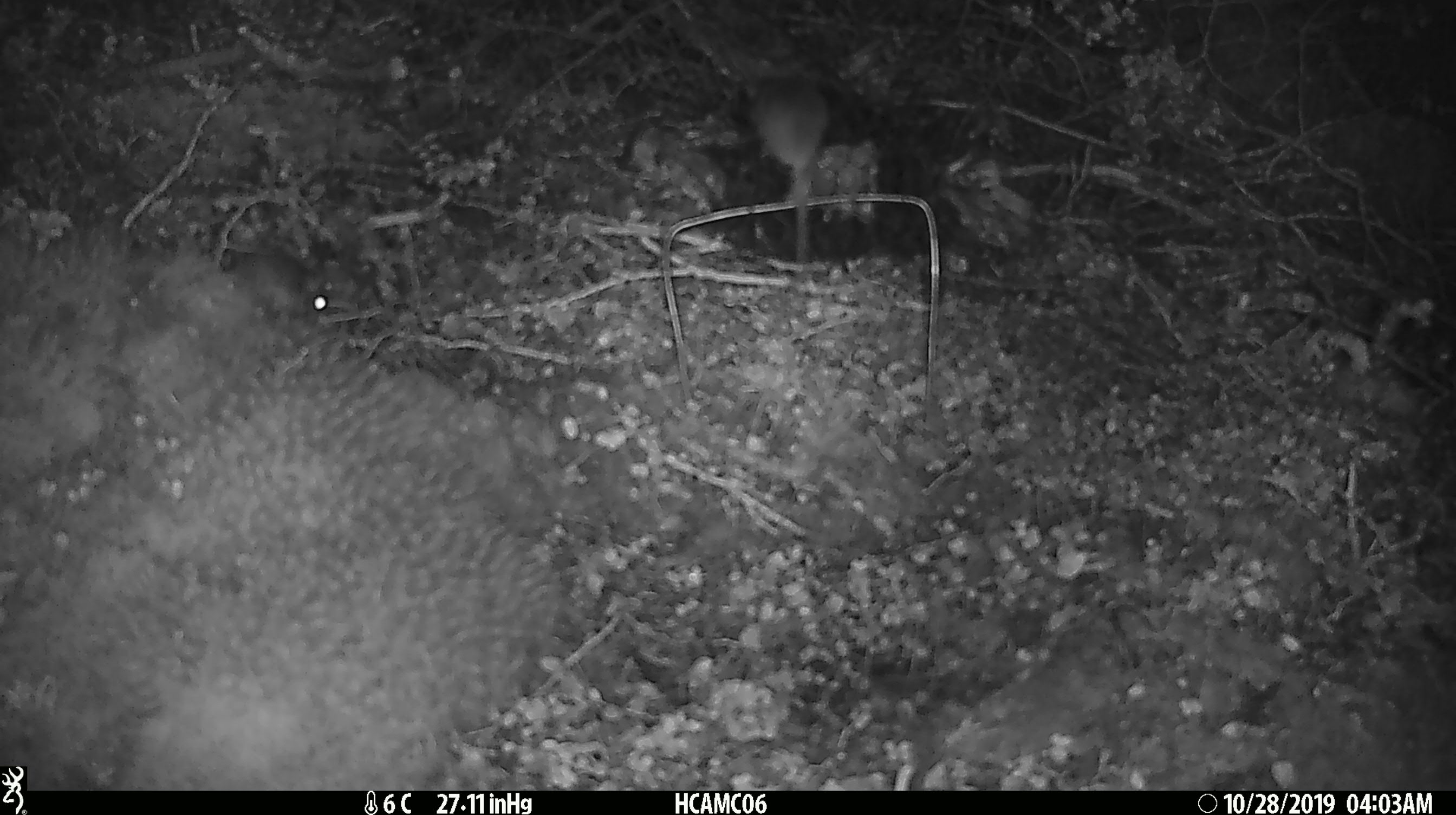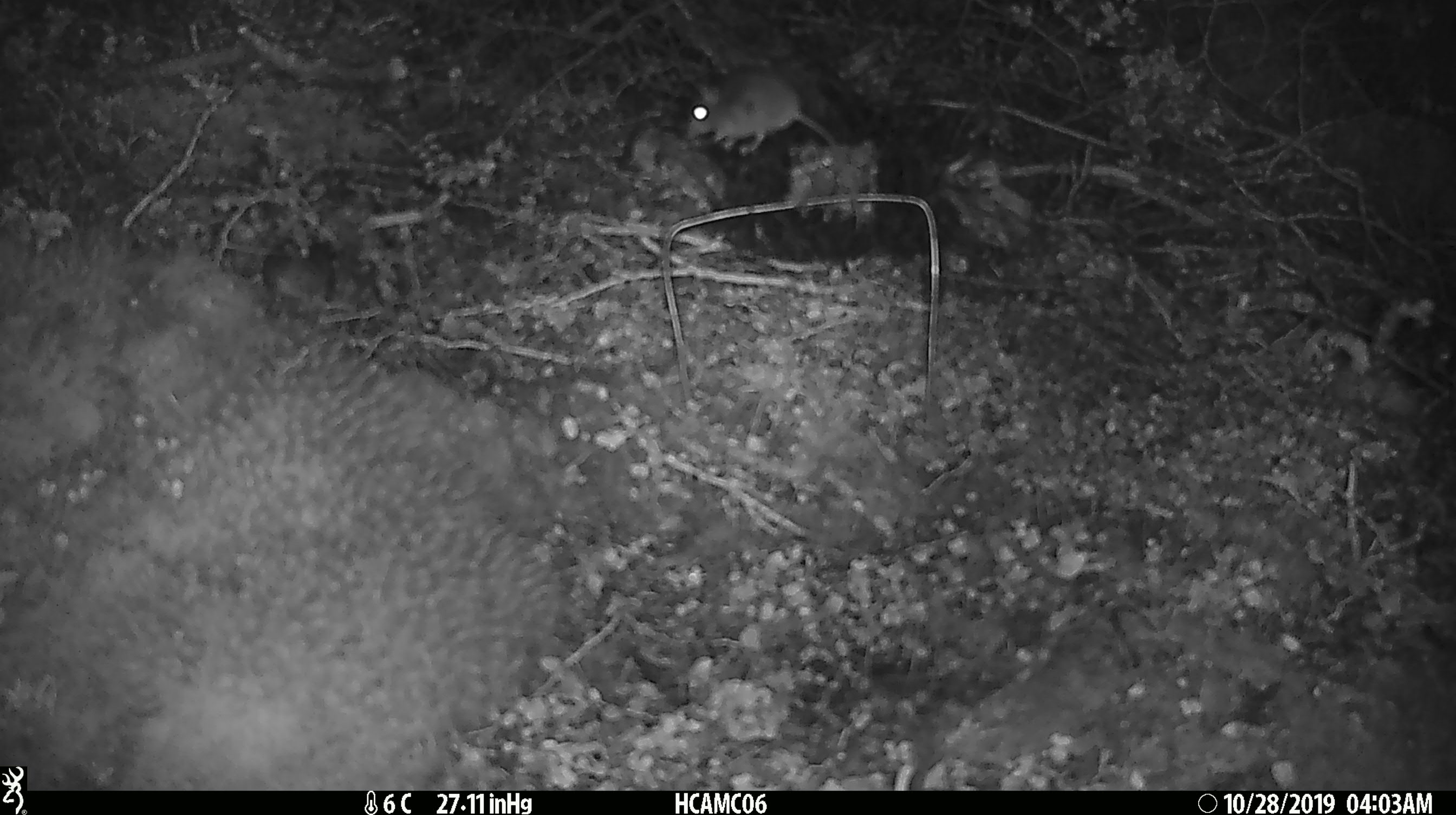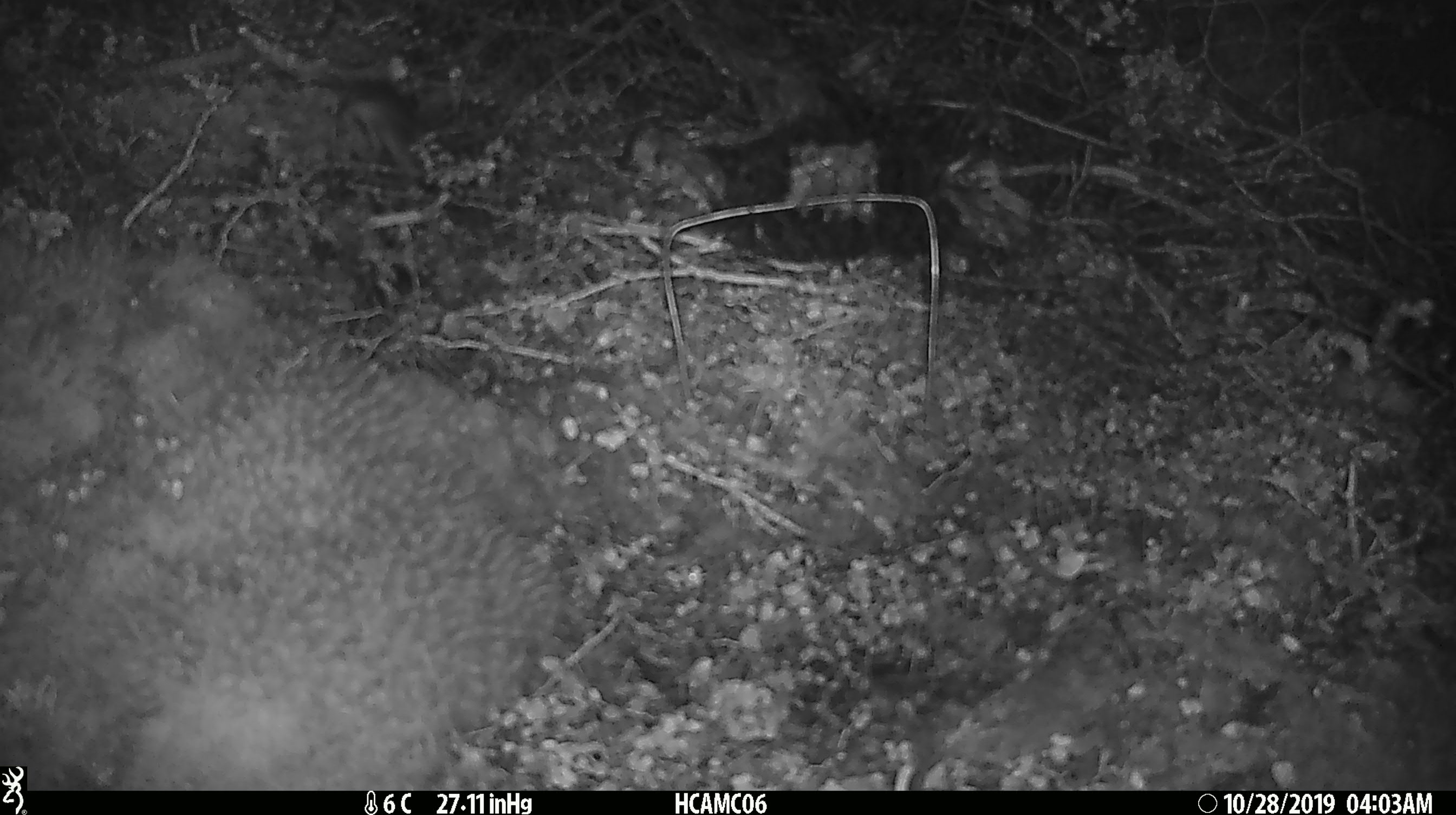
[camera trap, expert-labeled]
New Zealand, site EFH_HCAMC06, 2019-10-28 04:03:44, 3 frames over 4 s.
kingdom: Animalia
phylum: Chordata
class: Mammalia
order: Rodentia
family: Muridae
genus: Mus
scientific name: Mus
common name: mouse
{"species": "mouse (Mus)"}